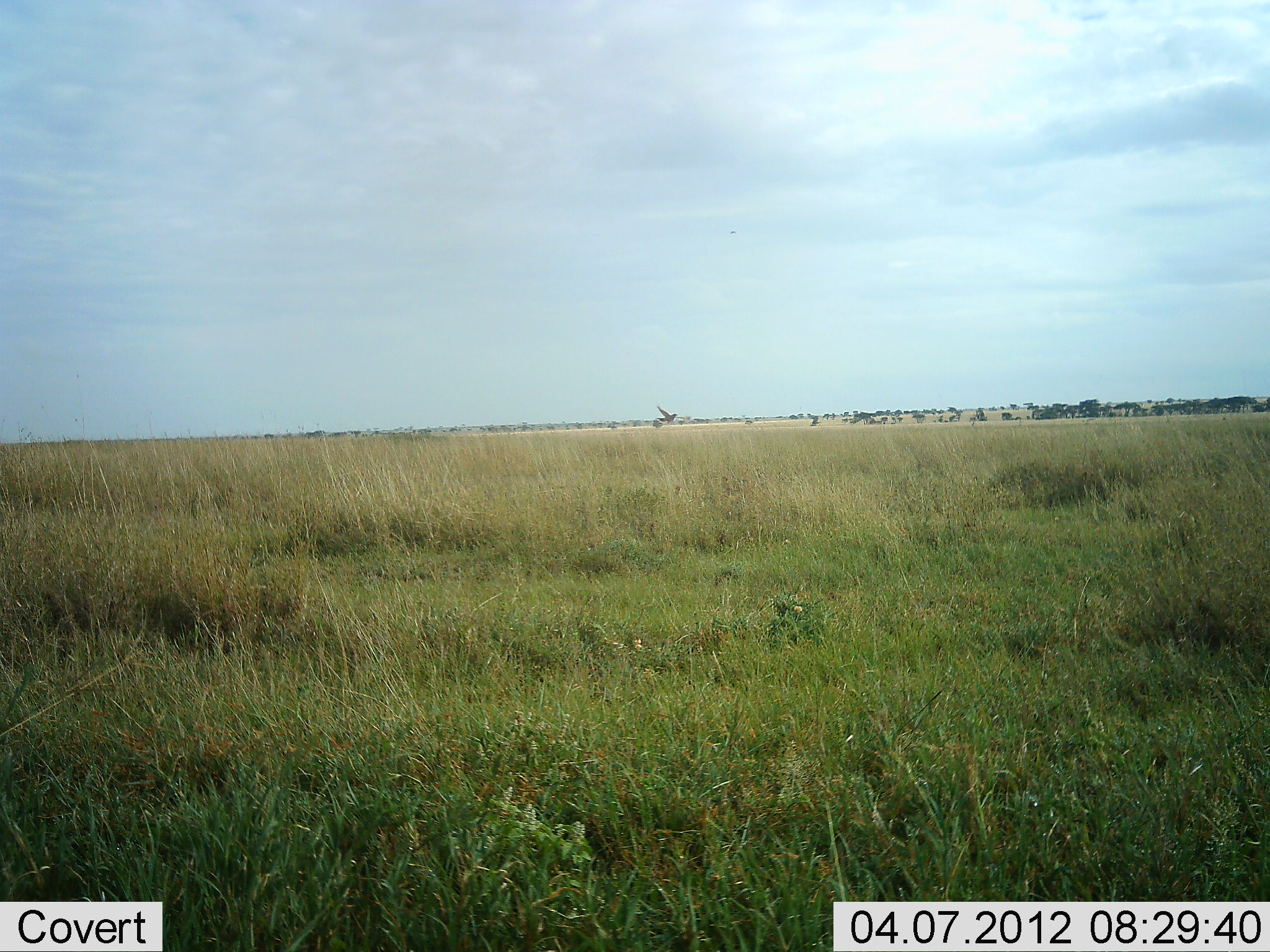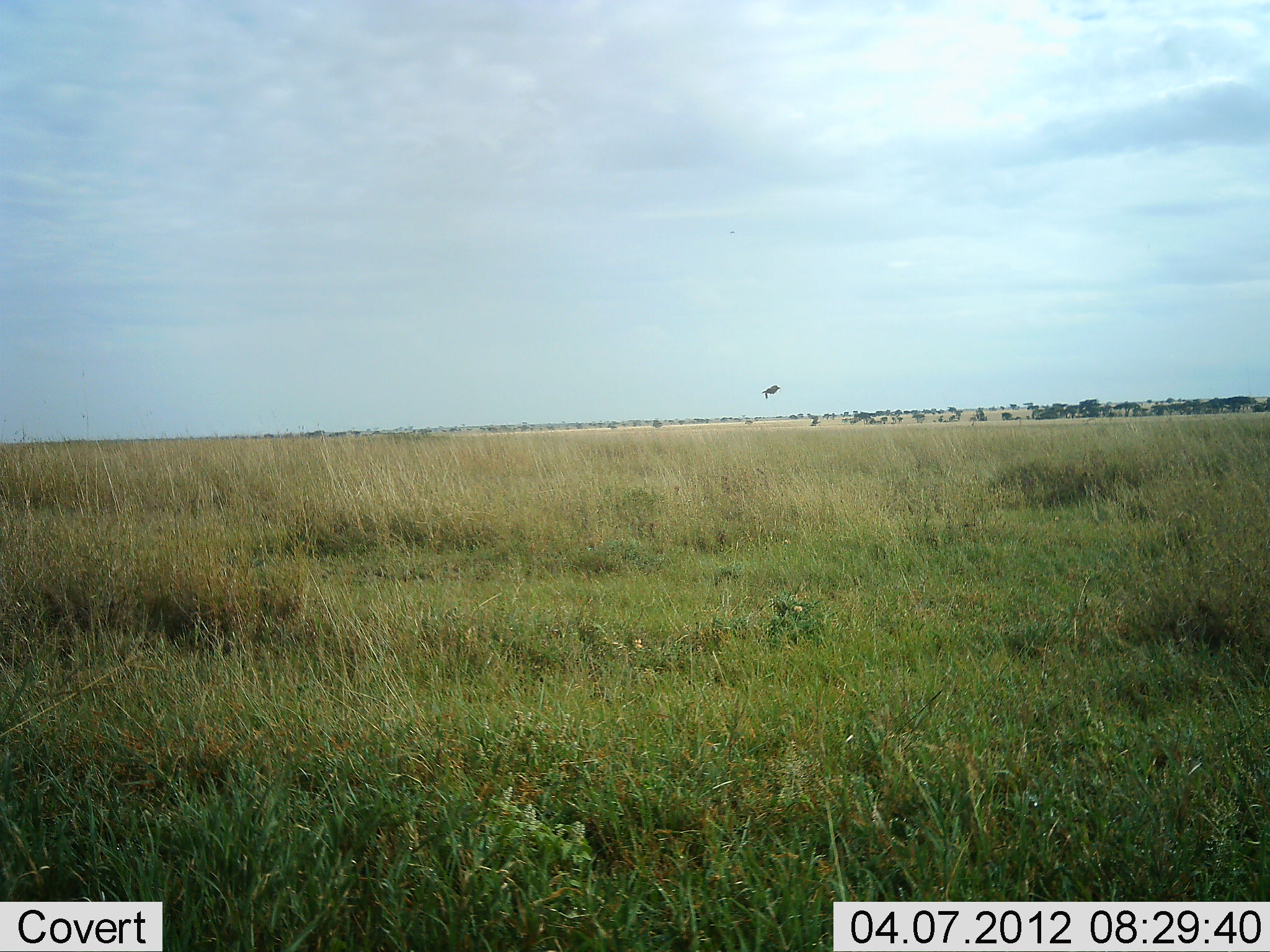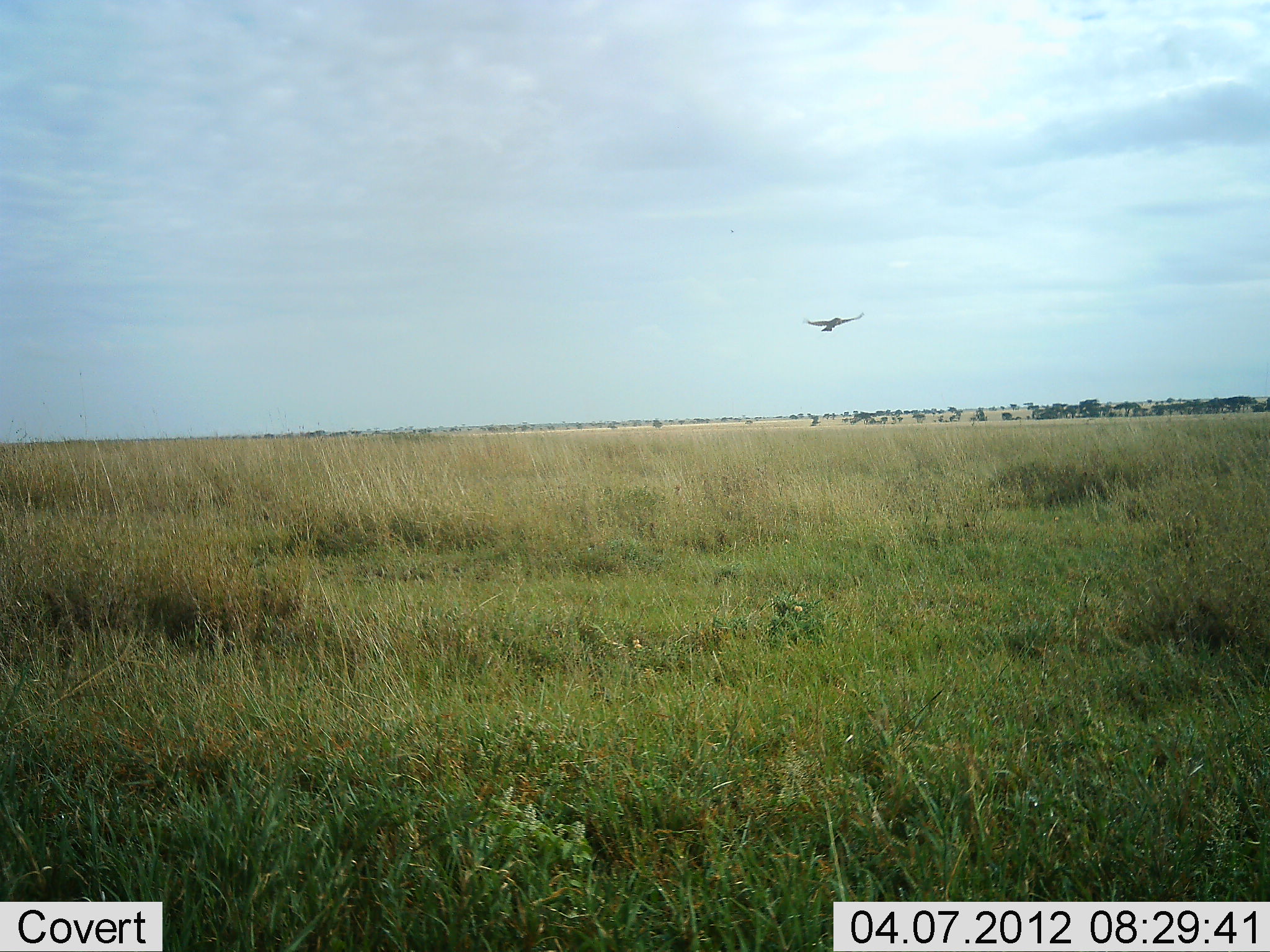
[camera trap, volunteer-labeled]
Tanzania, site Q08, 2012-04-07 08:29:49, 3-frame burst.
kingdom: Animalia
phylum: Chordata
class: Aves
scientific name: Aves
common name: bird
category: otherbird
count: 1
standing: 0%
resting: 0%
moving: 100%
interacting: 0%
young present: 0%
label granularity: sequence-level